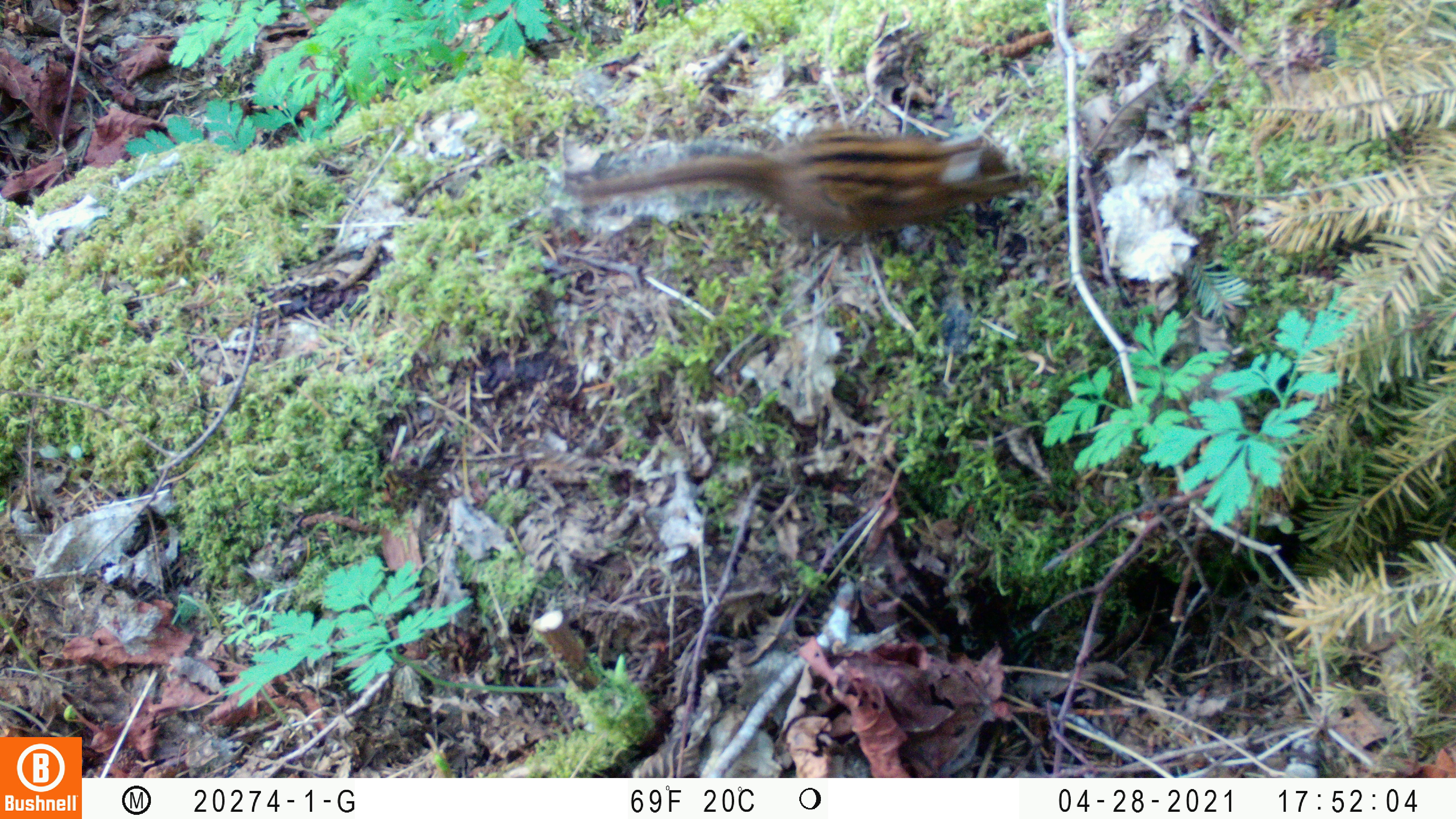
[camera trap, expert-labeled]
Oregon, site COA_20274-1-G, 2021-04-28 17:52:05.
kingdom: Animalia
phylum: Chordata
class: Mammalia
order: Rodentia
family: Sciuridae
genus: Neotamias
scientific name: Neotamias townsendii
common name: townsend's chipmunk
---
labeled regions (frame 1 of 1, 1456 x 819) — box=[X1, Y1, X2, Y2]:
townsend's chipmunk: box=[565, 126, 1034, 244]